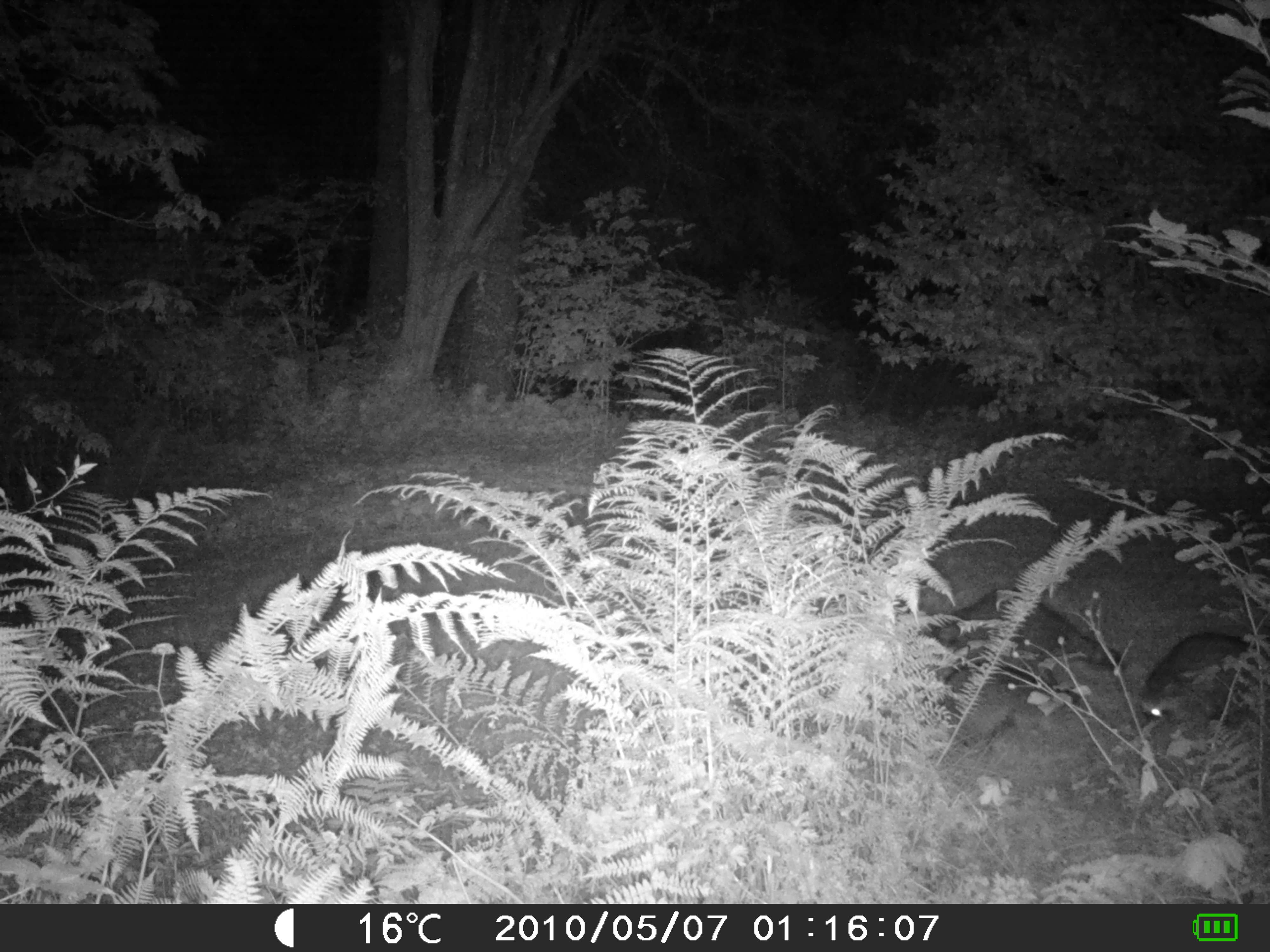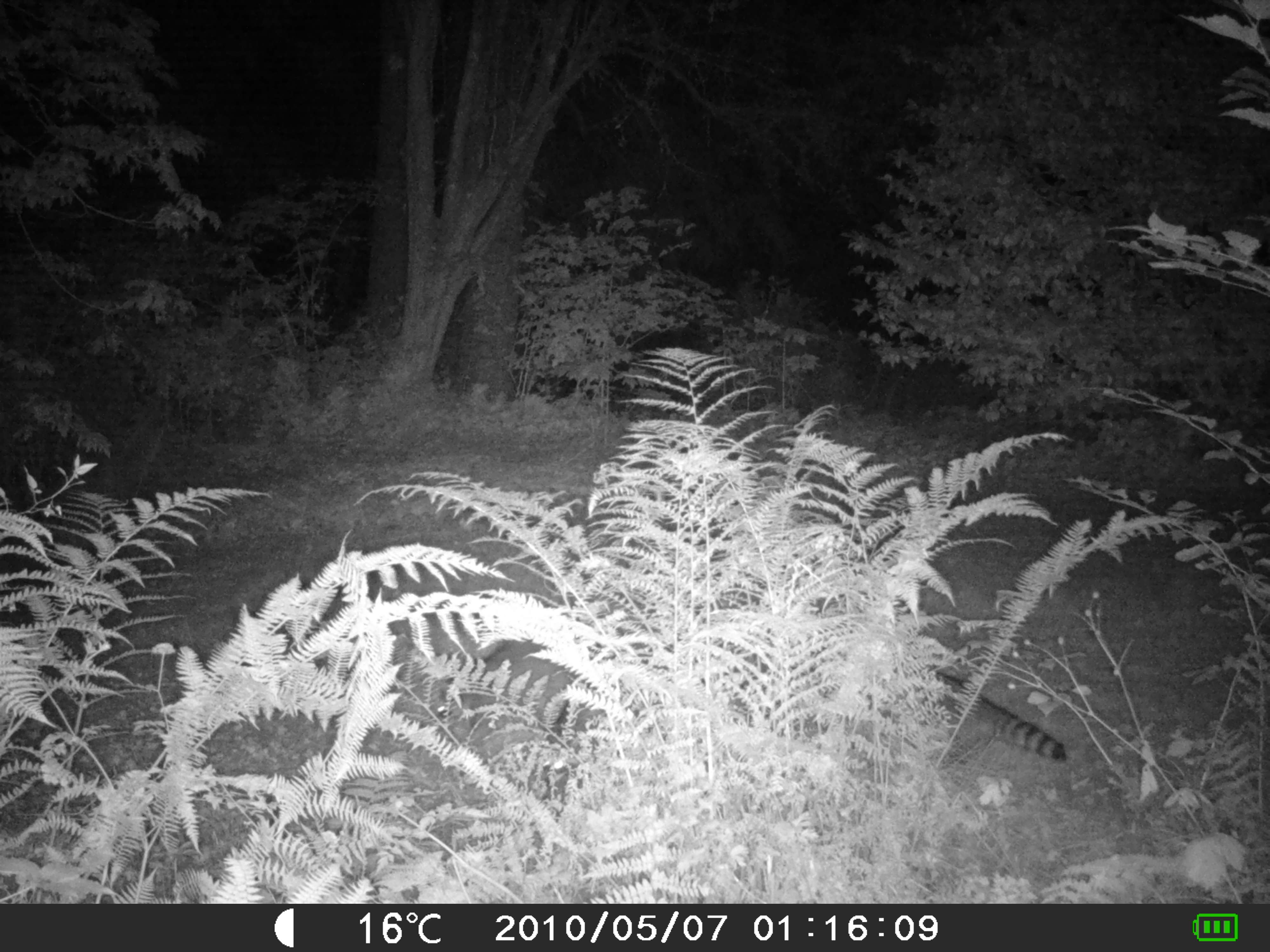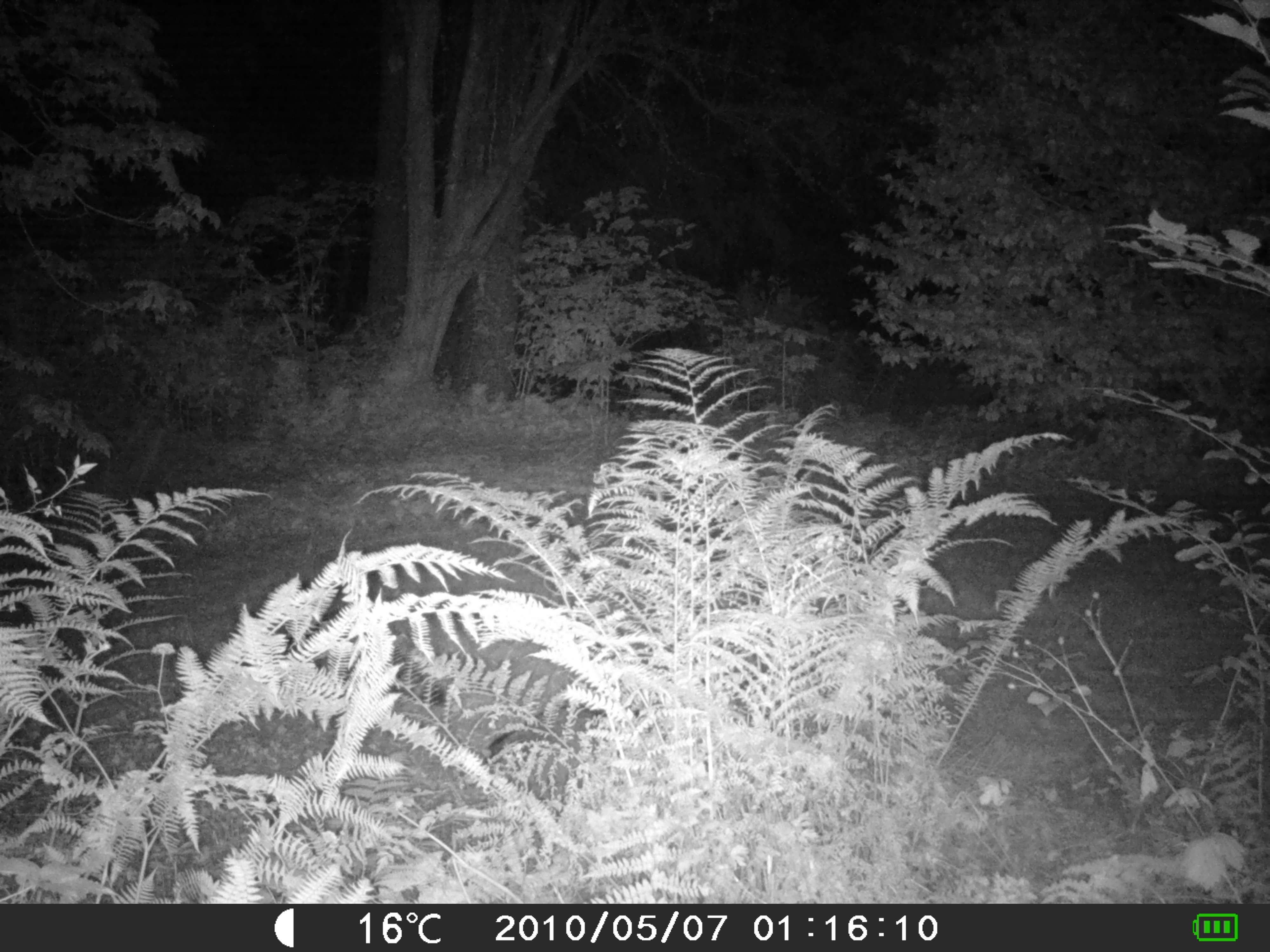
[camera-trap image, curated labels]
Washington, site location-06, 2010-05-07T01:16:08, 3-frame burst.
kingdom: Animalia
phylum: Chordata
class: Mammalia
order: Carnivora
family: Procyonidae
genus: Procyon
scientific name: Procyon lotor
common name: common raccoon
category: raccoon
Raccoon (common raccoon) (Procyon lotor).